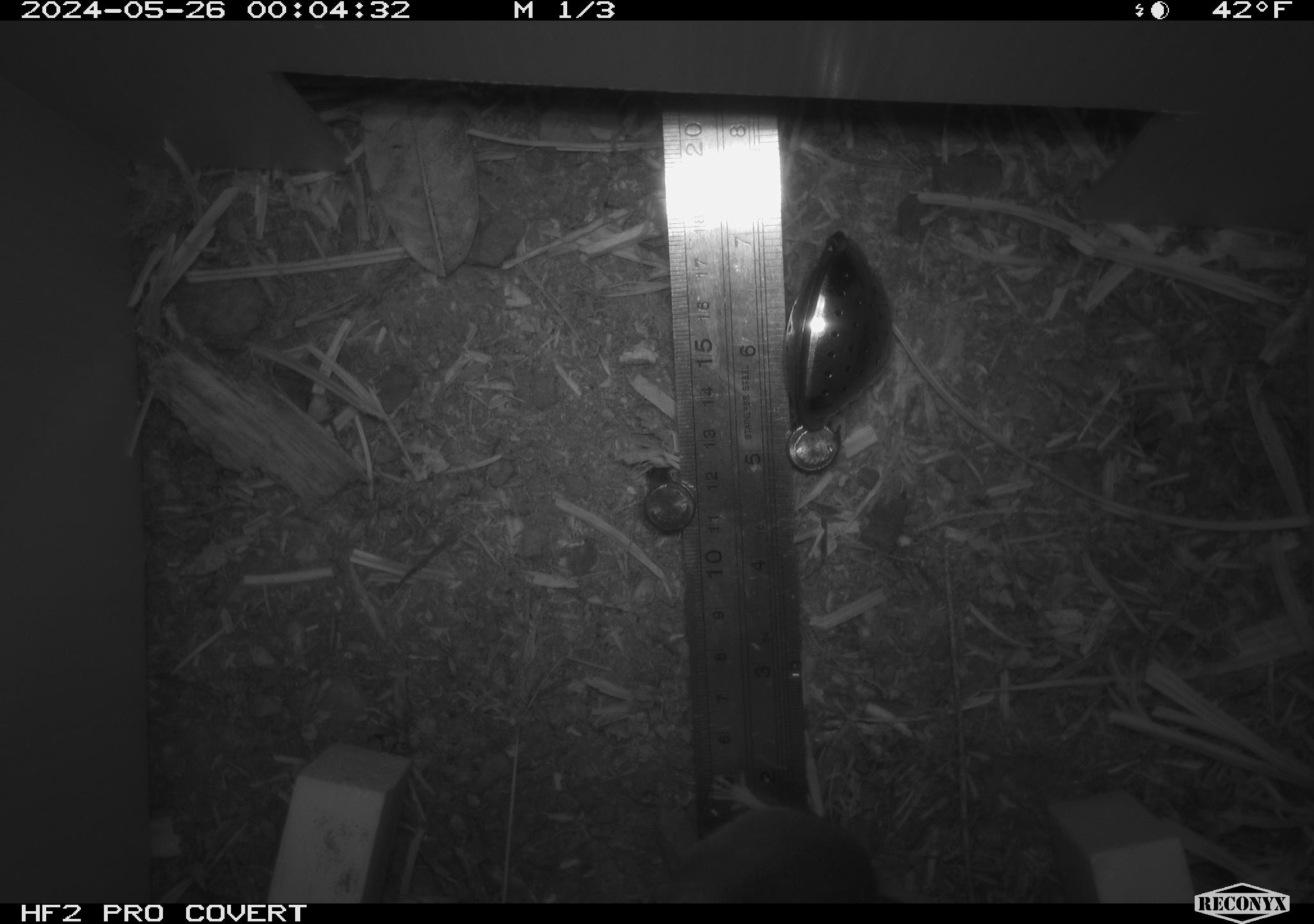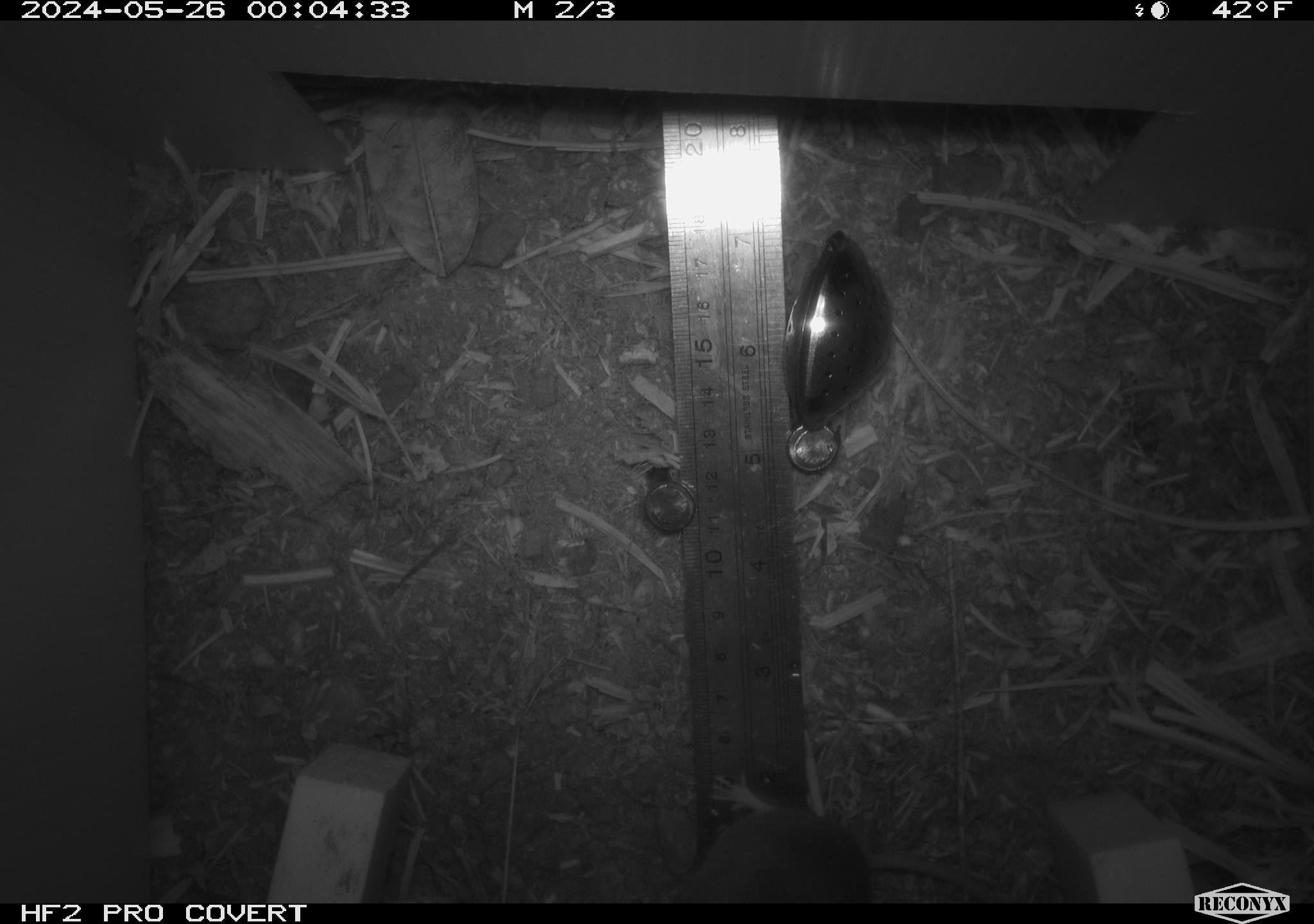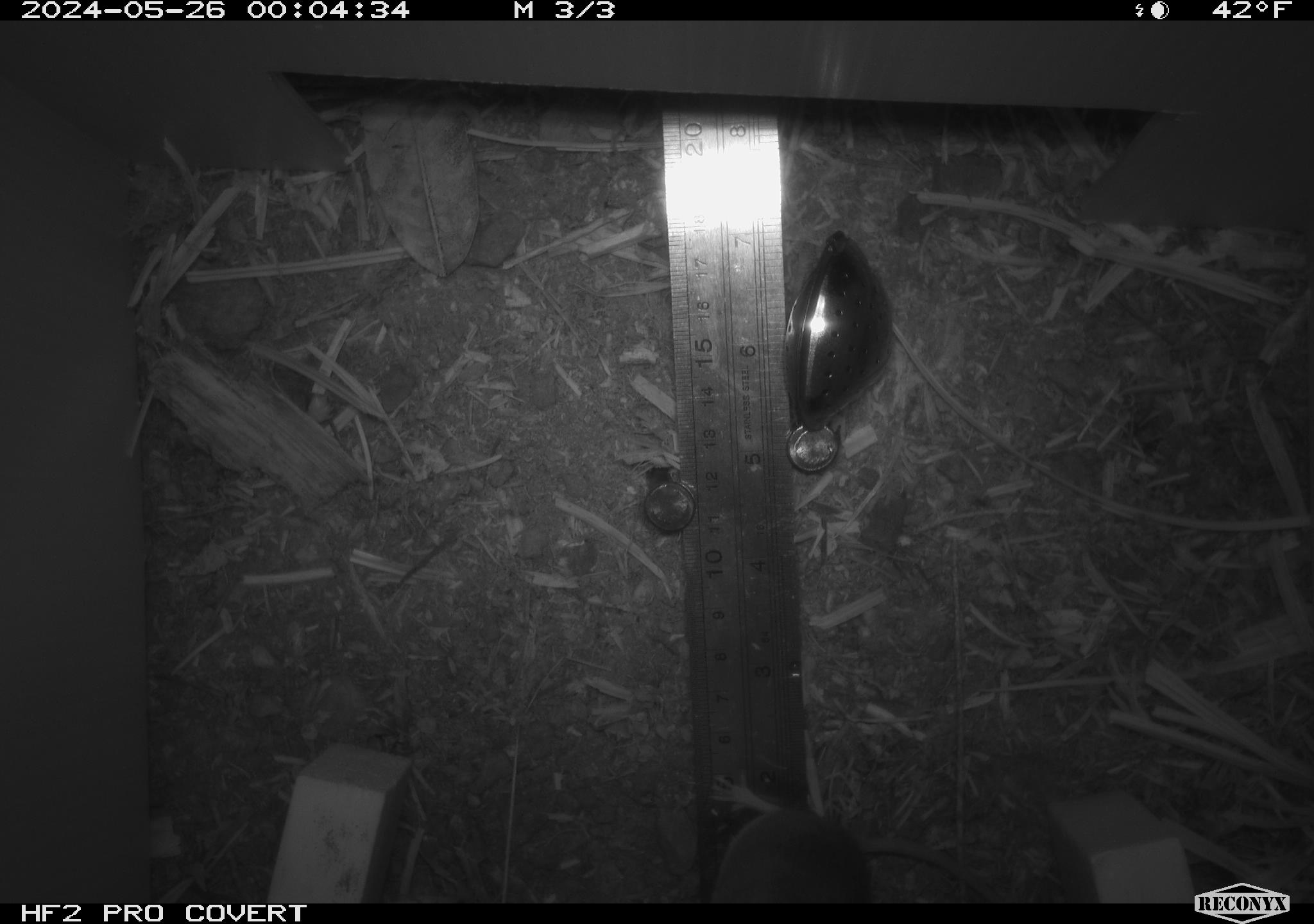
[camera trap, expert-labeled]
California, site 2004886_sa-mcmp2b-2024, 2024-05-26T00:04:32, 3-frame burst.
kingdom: Animalia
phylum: Chordata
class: Mammalia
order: Rodentia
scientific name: Rodentia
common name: mouse species